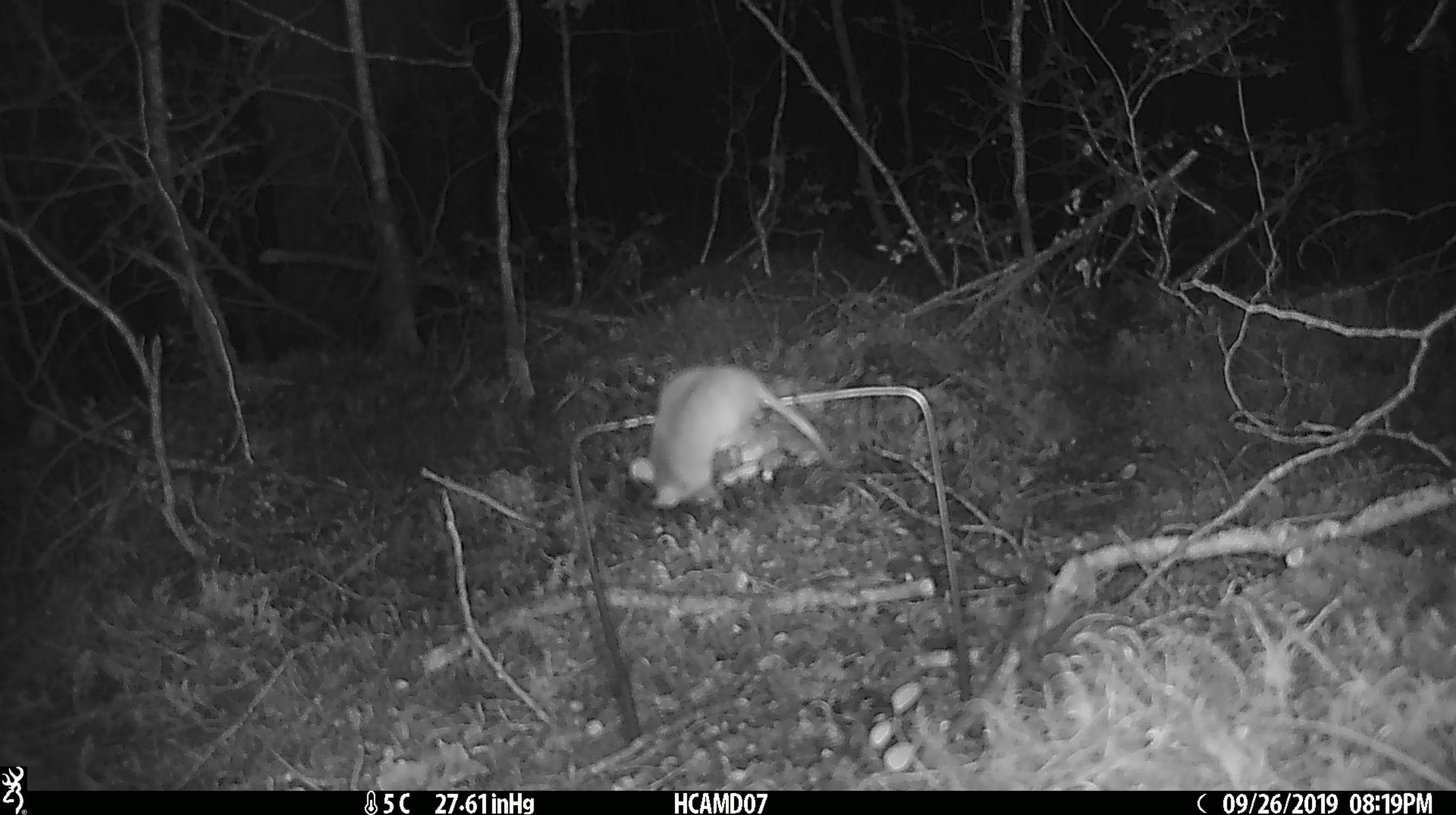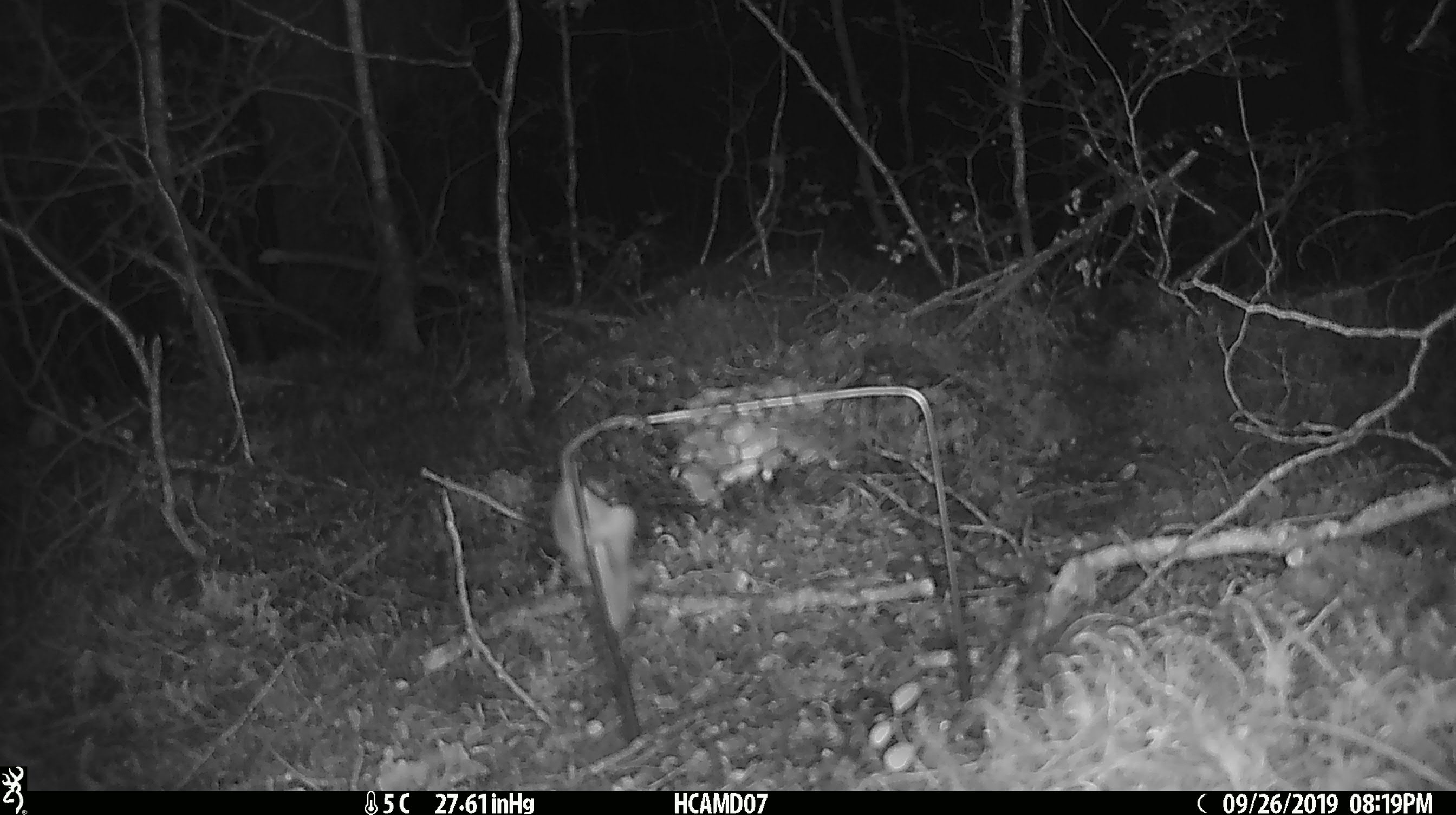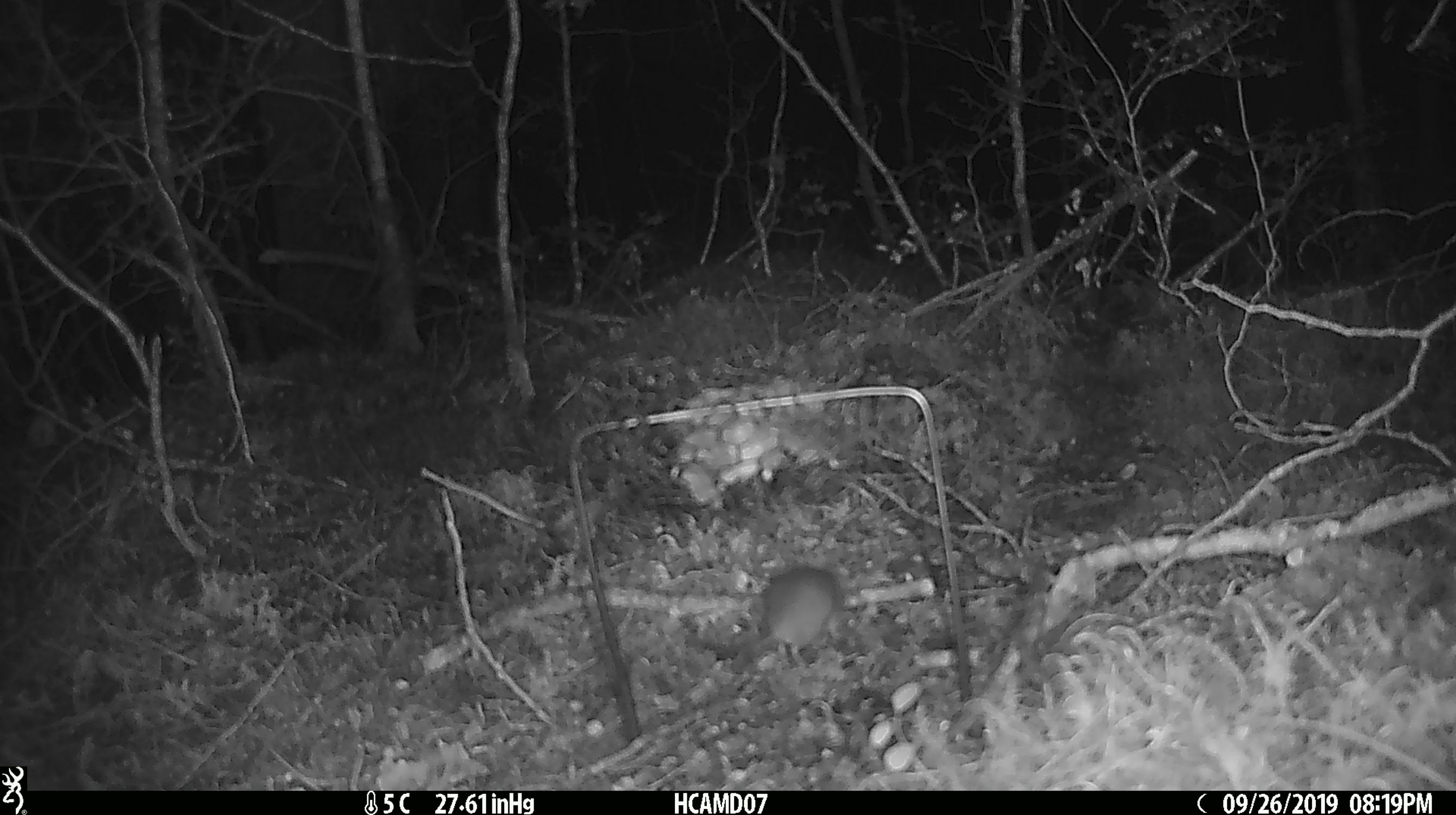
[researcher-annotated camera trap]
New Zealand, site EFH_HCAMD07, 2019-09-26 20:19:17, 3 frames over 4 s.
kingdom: Animalia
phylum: Chordata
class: Mammalia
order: Rodentia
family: Muridae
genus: Mus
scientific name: Mus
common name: mouse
Mouse (Mus).